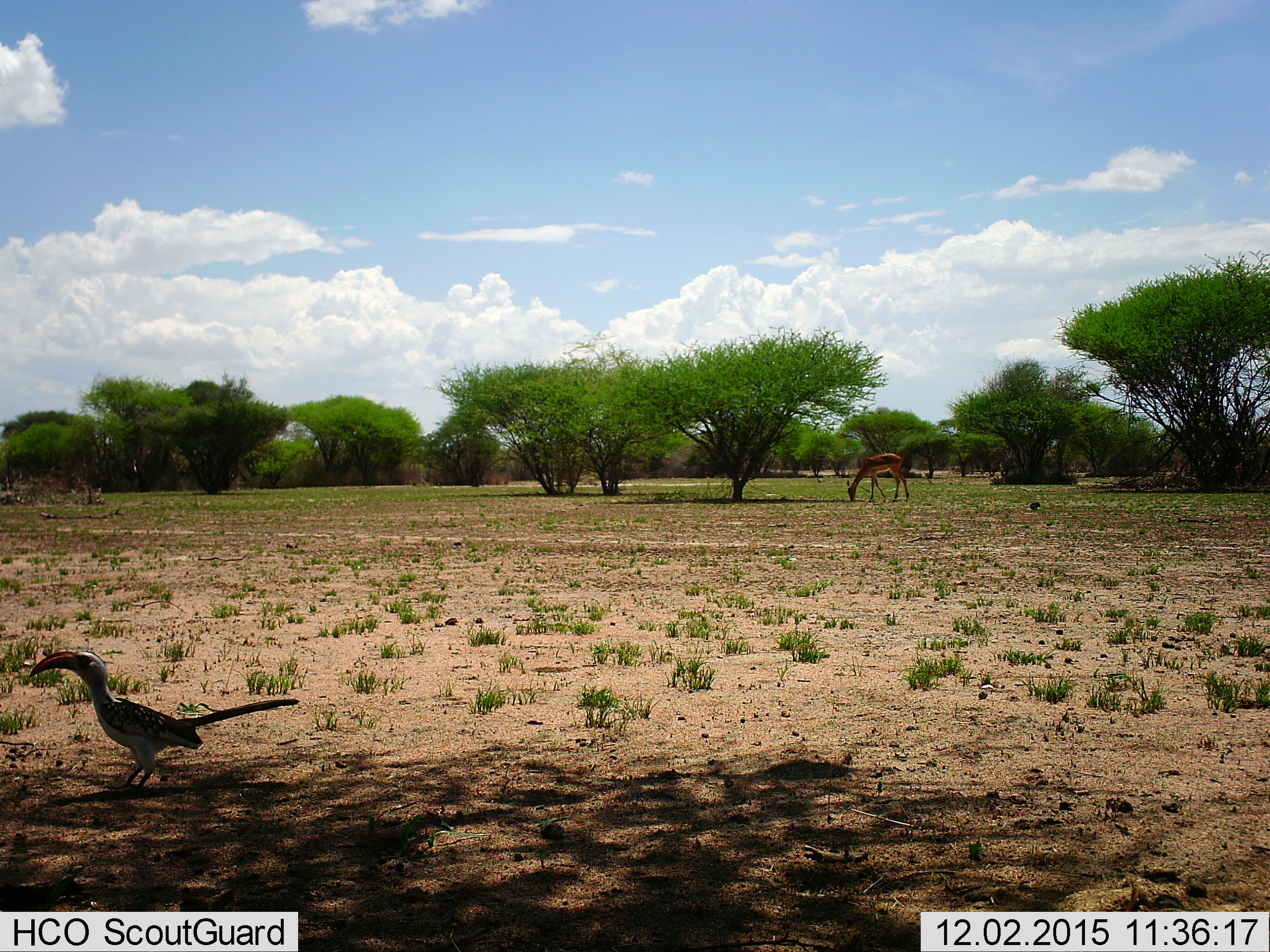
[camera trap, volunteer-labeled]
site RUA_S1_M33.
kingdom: Animalia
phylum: Chordata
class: Aves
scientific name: Aves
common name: bird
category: birdother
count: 1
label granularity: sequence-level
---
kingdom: Animalia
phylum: Chordata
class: Mammalia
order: Artiodactyla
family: Bovidae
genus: Aepyceros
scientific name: Aepyceros melampus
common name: impala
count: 1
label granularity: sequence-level